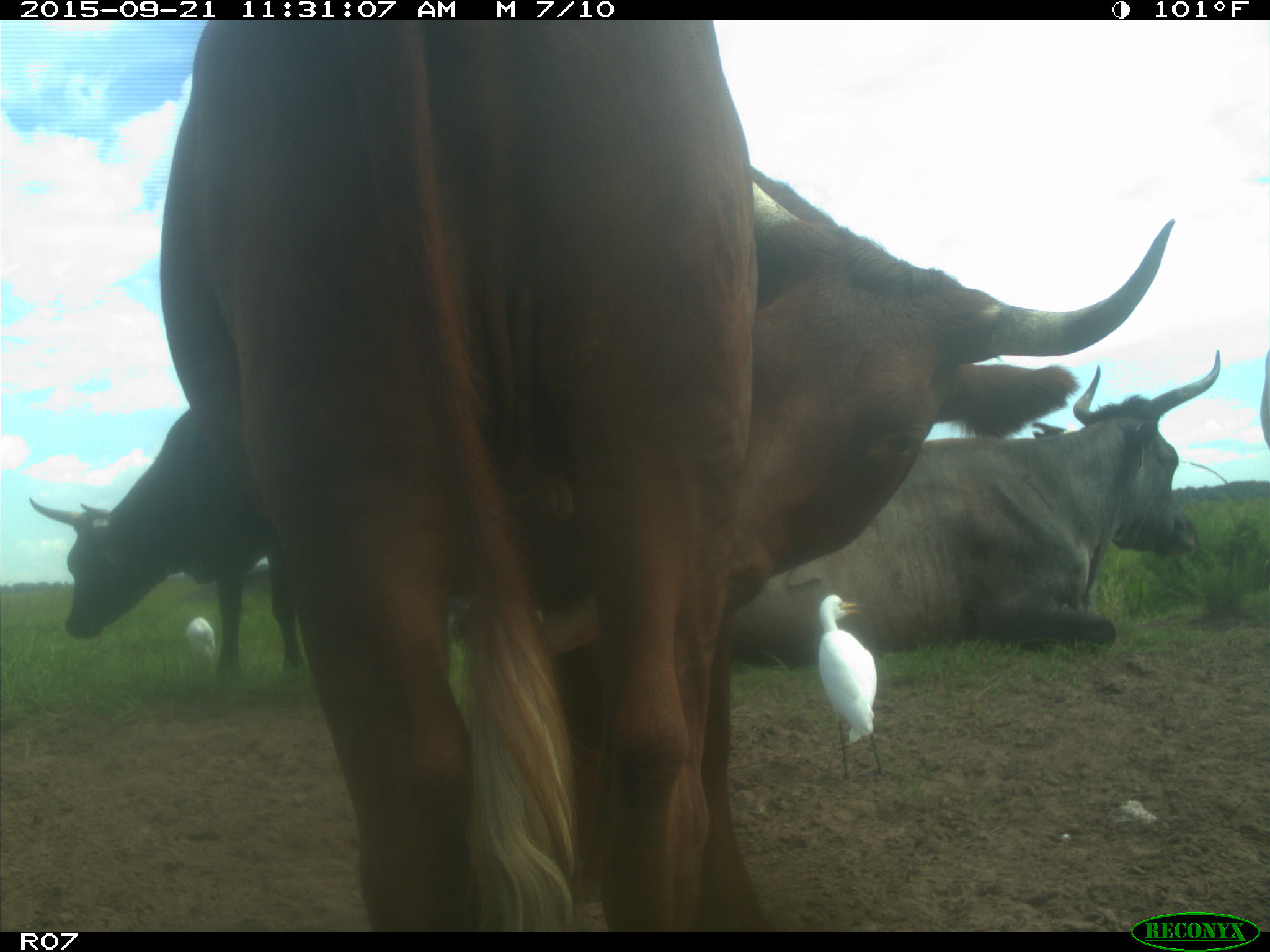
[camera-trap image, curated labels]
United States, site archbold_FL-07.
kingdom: Animalia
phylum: Chordata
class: Mammalia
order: Artiodactyla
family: Bovidae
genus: Bos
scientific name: Bos taurus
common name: domestic cow